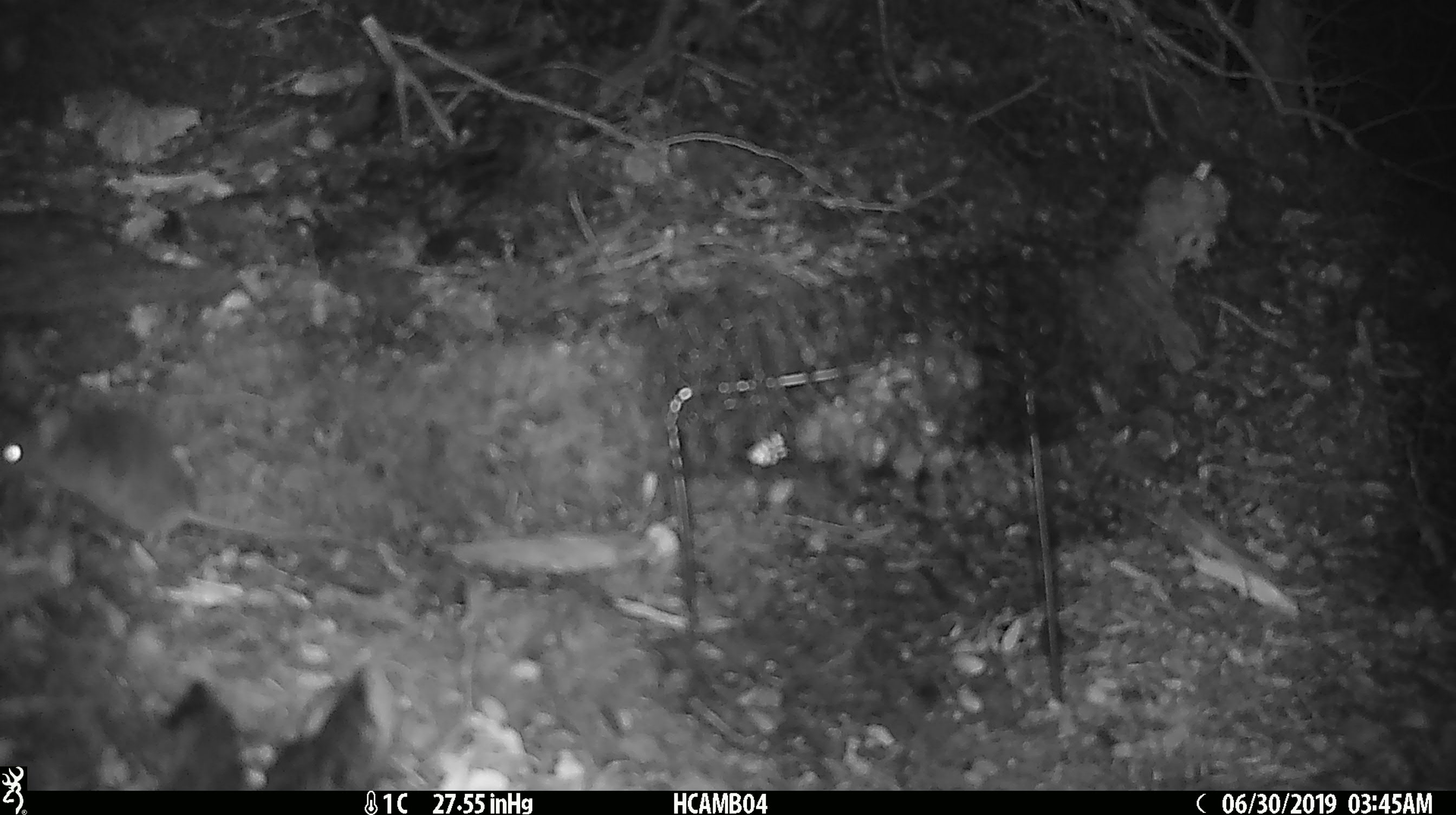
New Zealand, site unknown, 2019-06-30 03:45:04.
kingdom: Animalia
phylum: Chordata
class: Mammalia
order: Rodentia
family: Muridae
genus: Mus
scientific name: Mus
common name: mouse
Mouse (Mus).